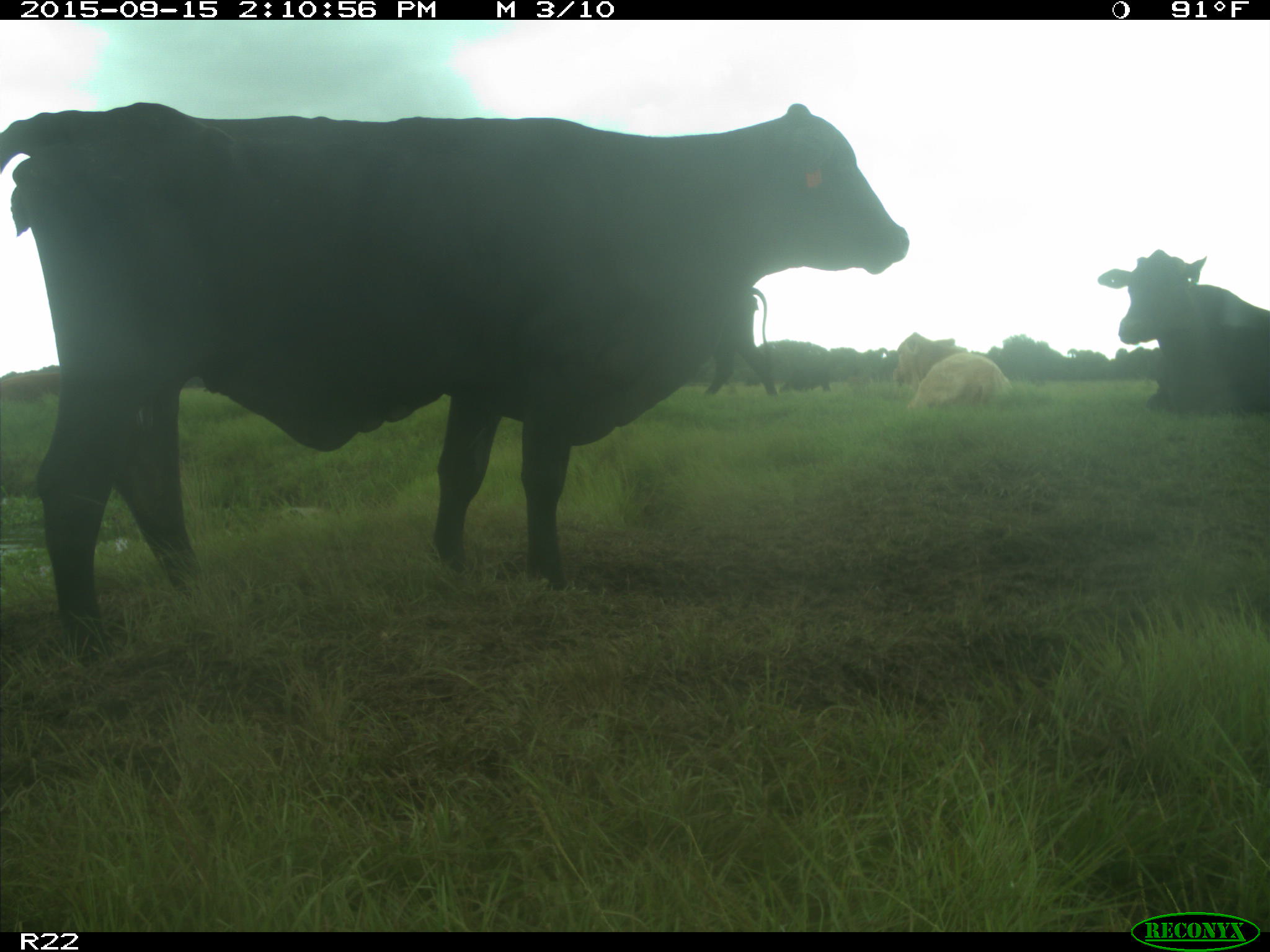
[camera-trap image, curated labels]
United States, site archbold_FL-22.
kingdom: Animalia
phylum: Chordata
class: Mammalia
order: Artiodactyla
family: Bovidae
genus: Bos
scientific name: Bos taurus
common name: domestic cow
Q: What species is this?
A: Bos taurus (domestic cow).